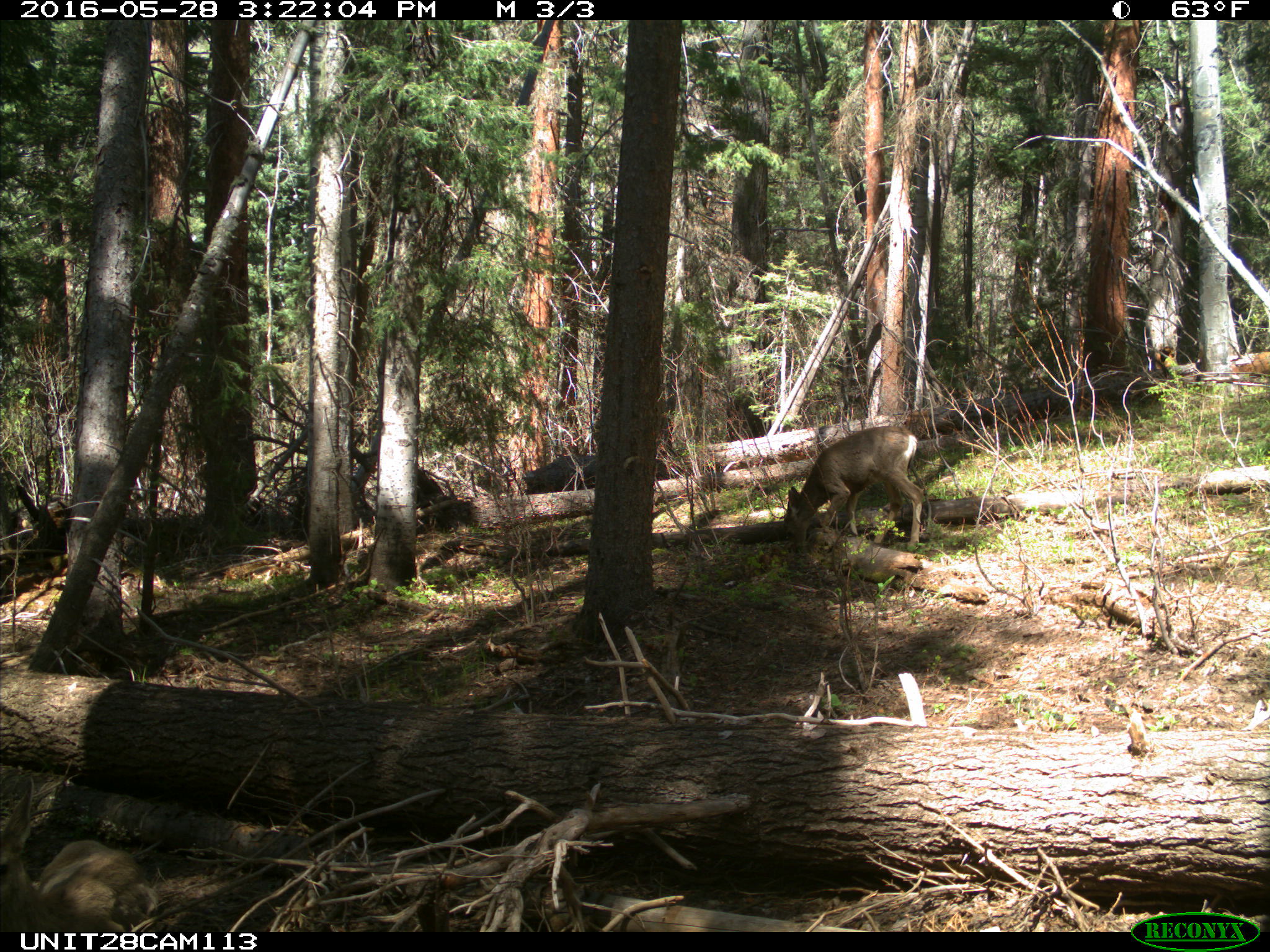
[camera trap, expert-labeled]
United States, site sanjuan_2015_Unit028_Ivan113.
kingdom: Animalia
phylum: Chordata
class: Mammalia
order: Artiodactyla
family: Cervidae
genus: Odocoileus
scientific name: Odocoileus hemionus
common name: mule deer